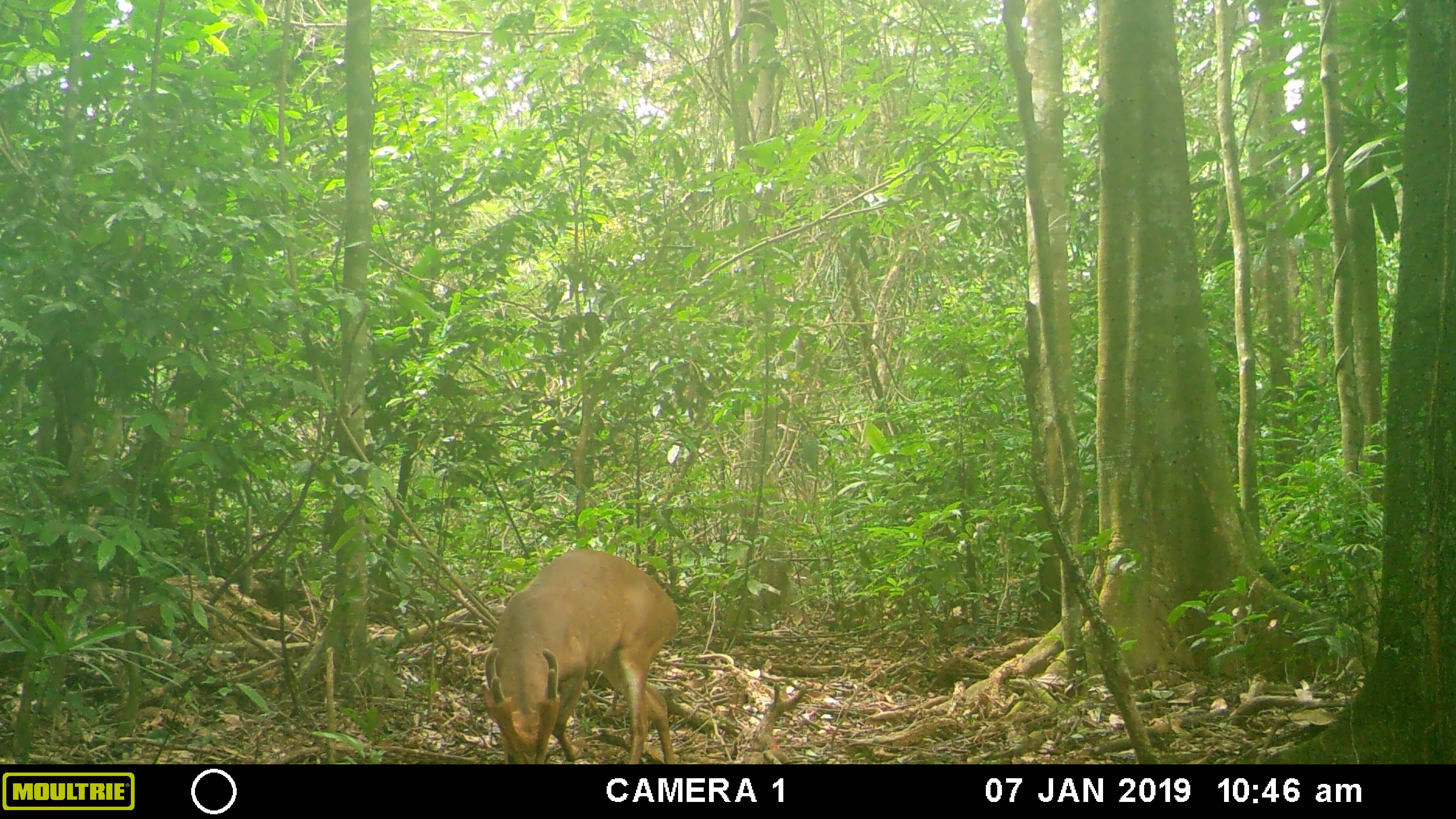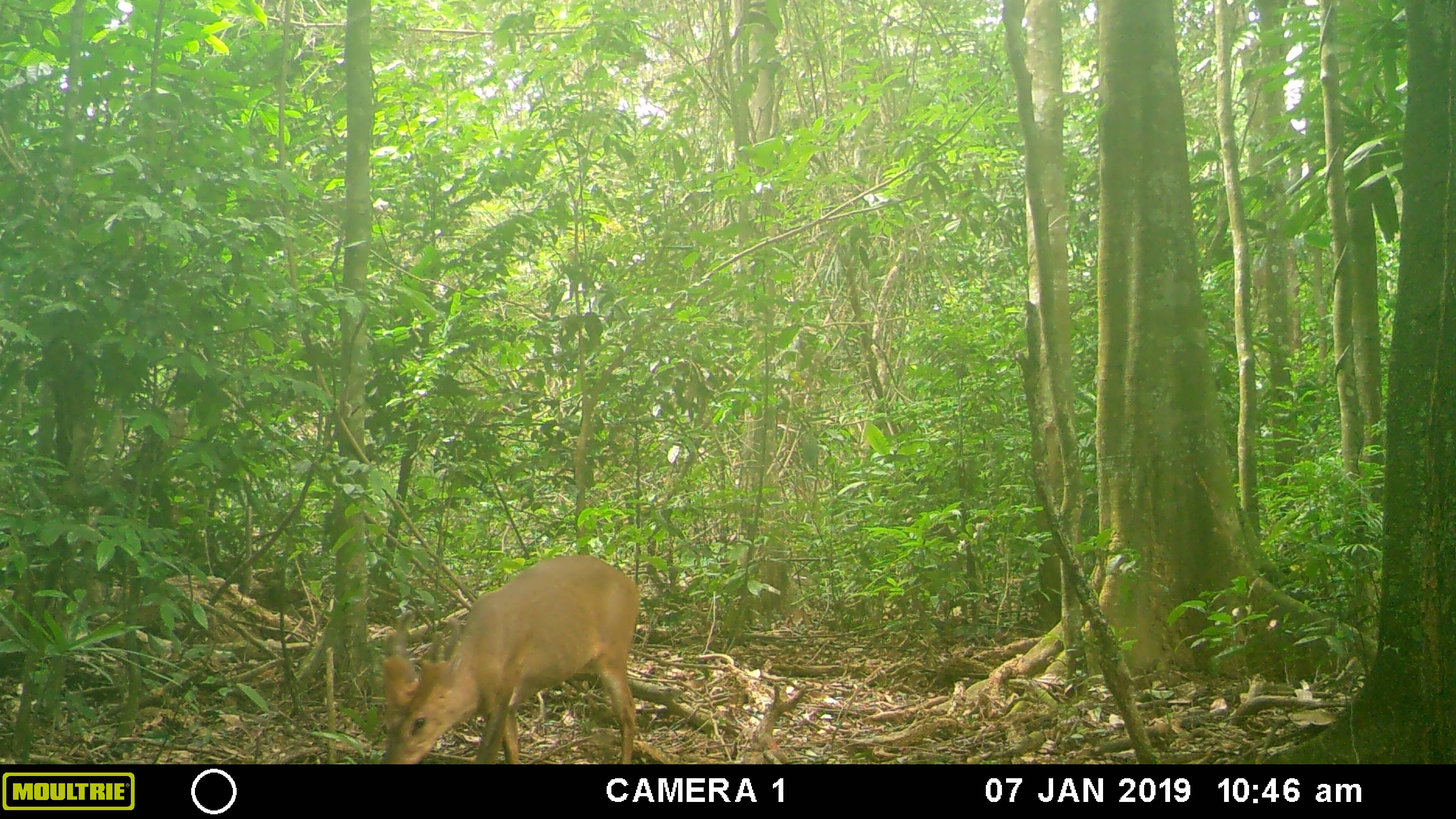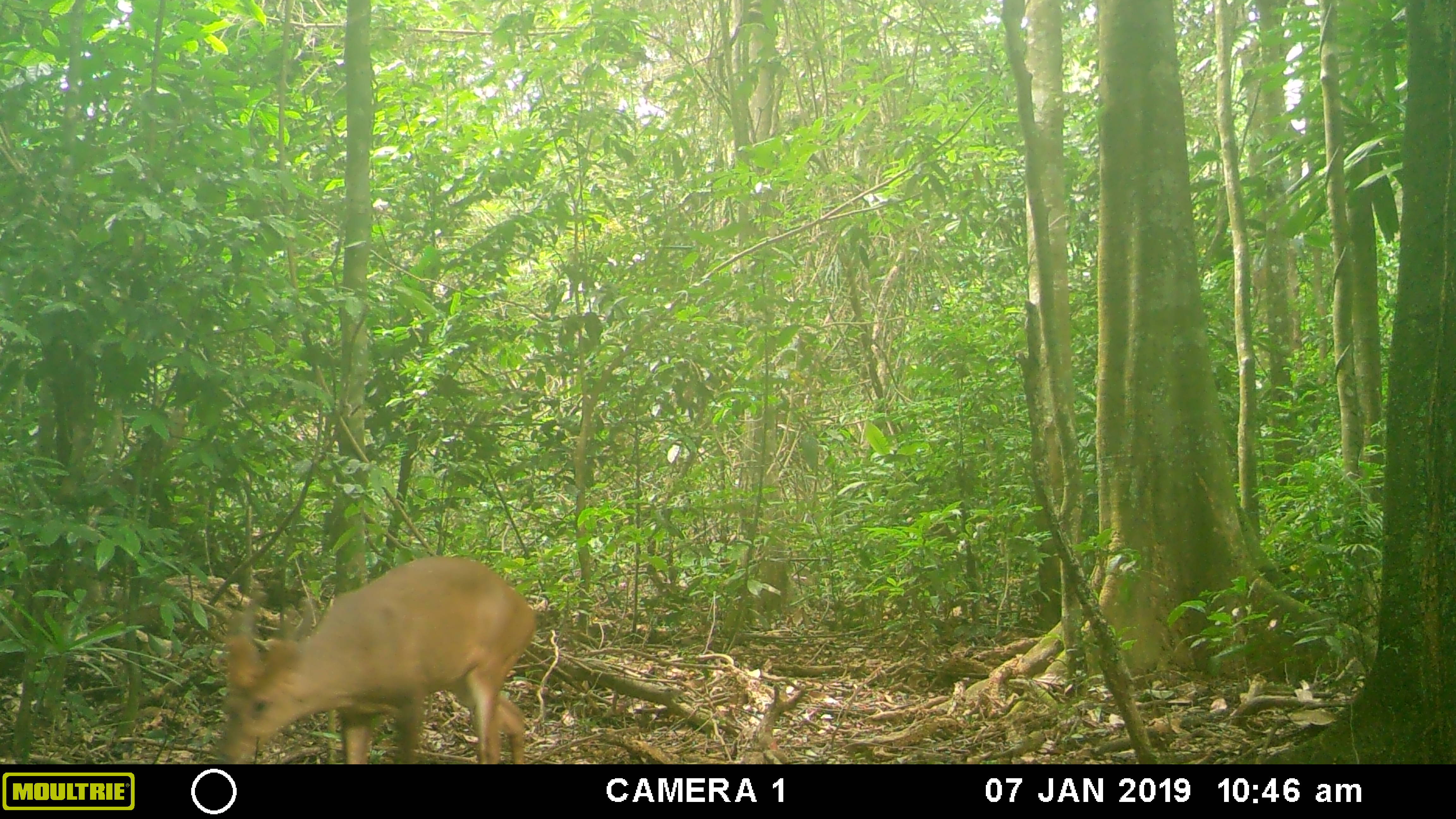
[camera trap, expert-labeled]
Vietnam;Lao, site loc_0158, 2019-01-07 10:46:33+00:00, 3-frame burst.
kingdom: Animalia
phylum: Chordata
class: Mammalia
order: Artiodactyla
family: Cervidae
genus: Muntiacus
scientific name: Muntiacus vuquangensis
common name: large-antlered muntjac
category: large antlered muntjac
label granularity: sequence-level